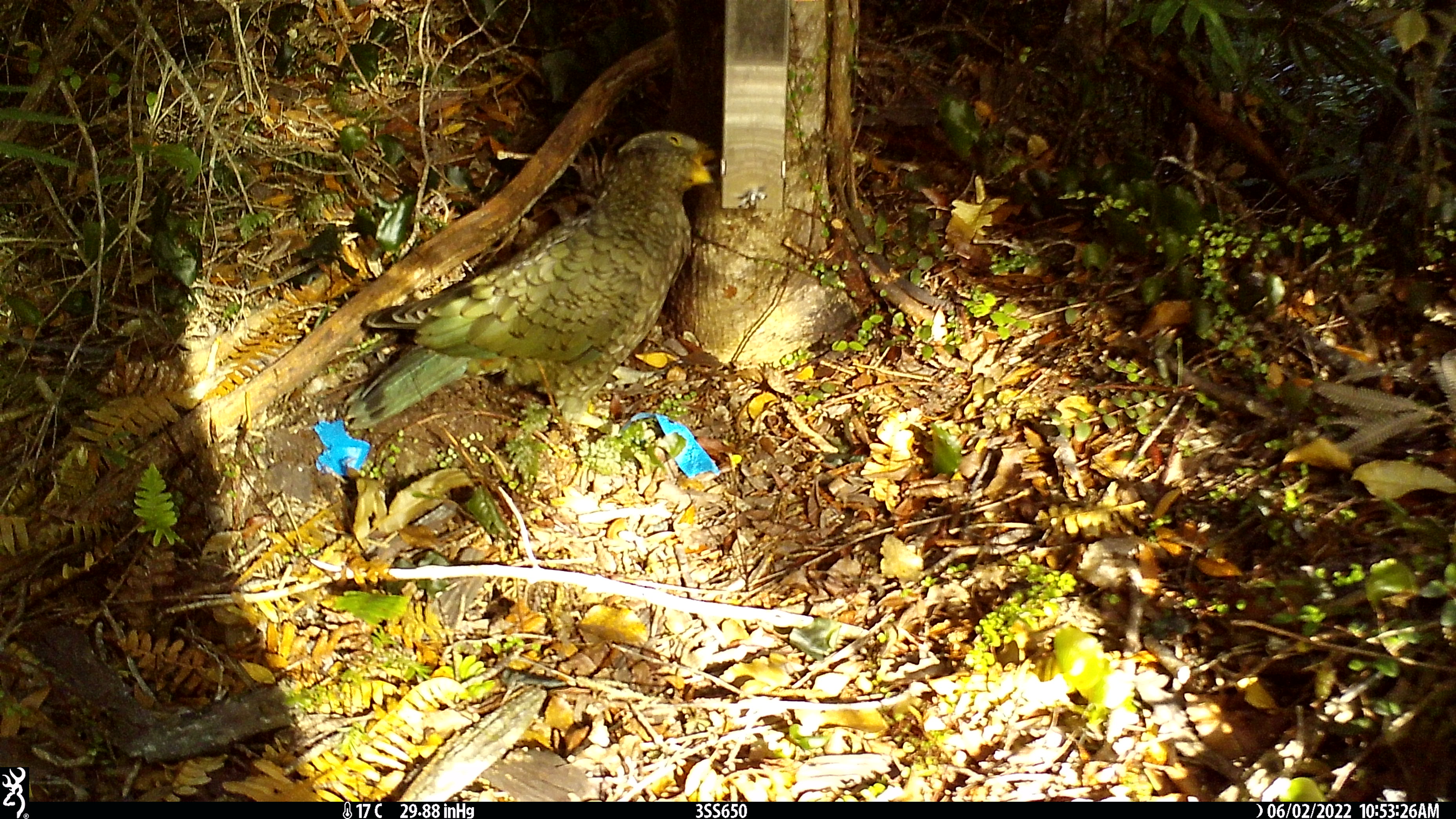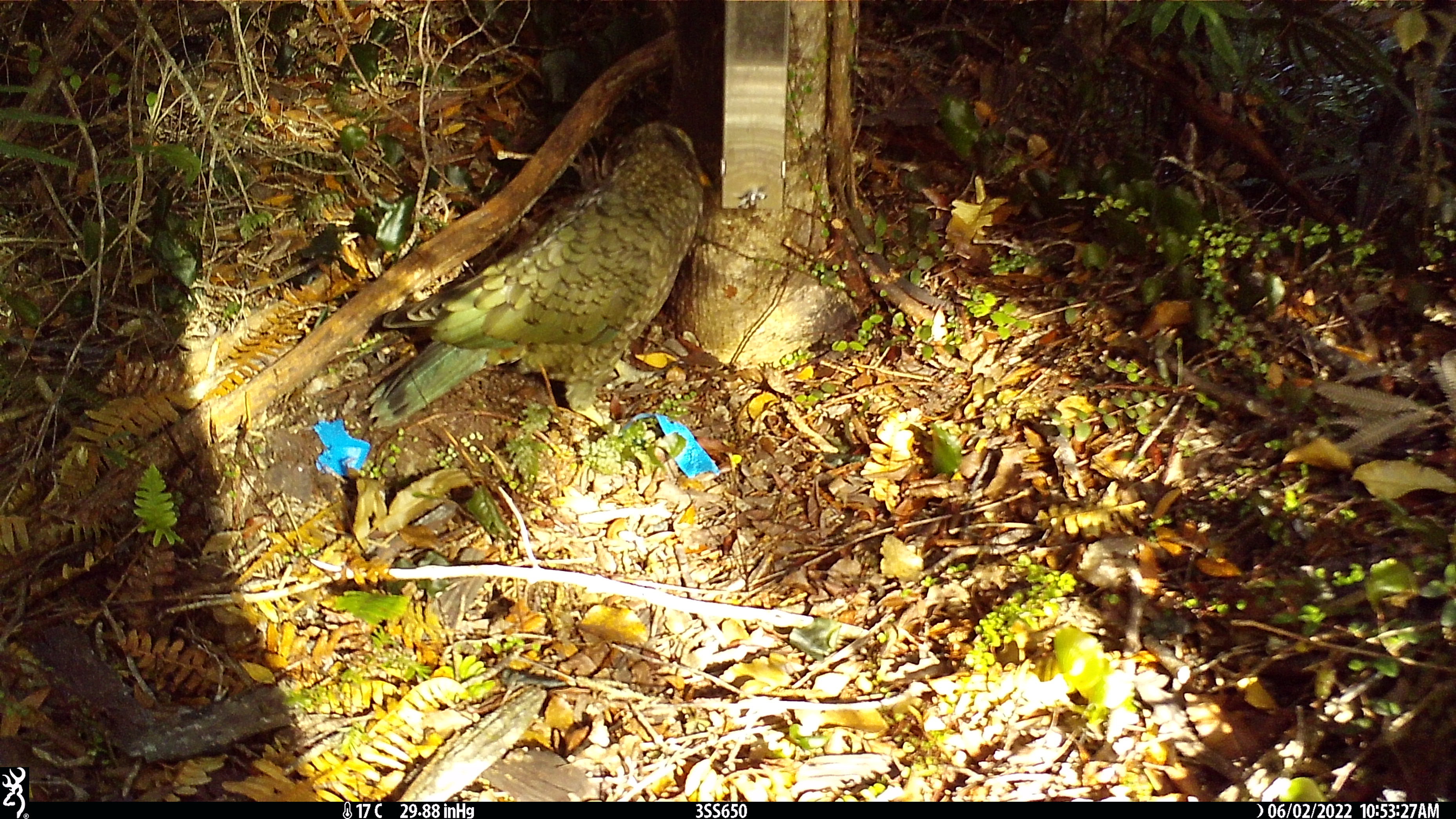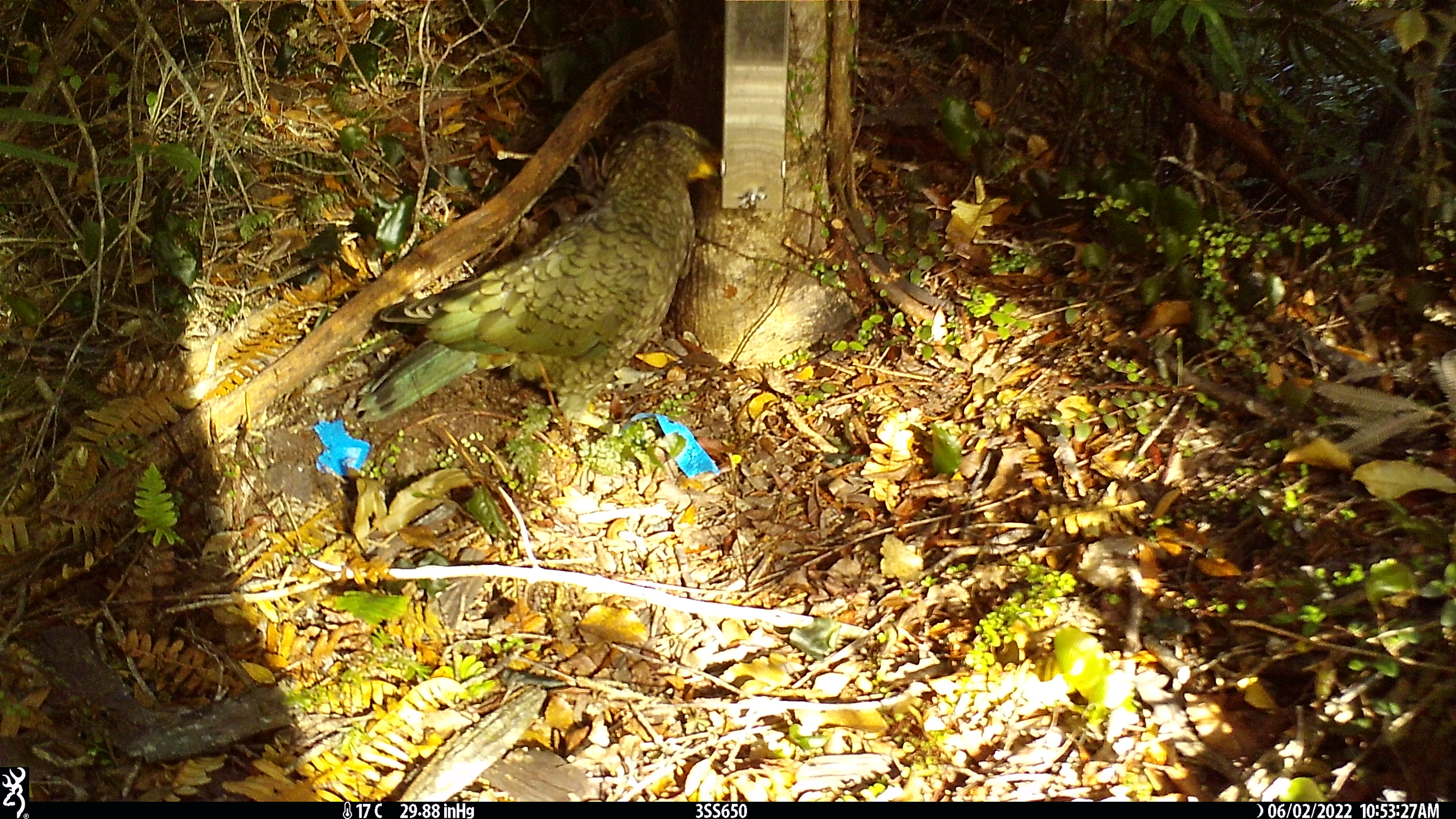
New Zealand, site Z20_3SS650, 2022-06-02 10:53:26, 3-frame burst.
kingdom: Animalia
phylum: Chordata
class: Aves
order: Psittaciformes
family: Strigopidae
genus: Nestor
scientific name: Nestor notabilis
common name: kea